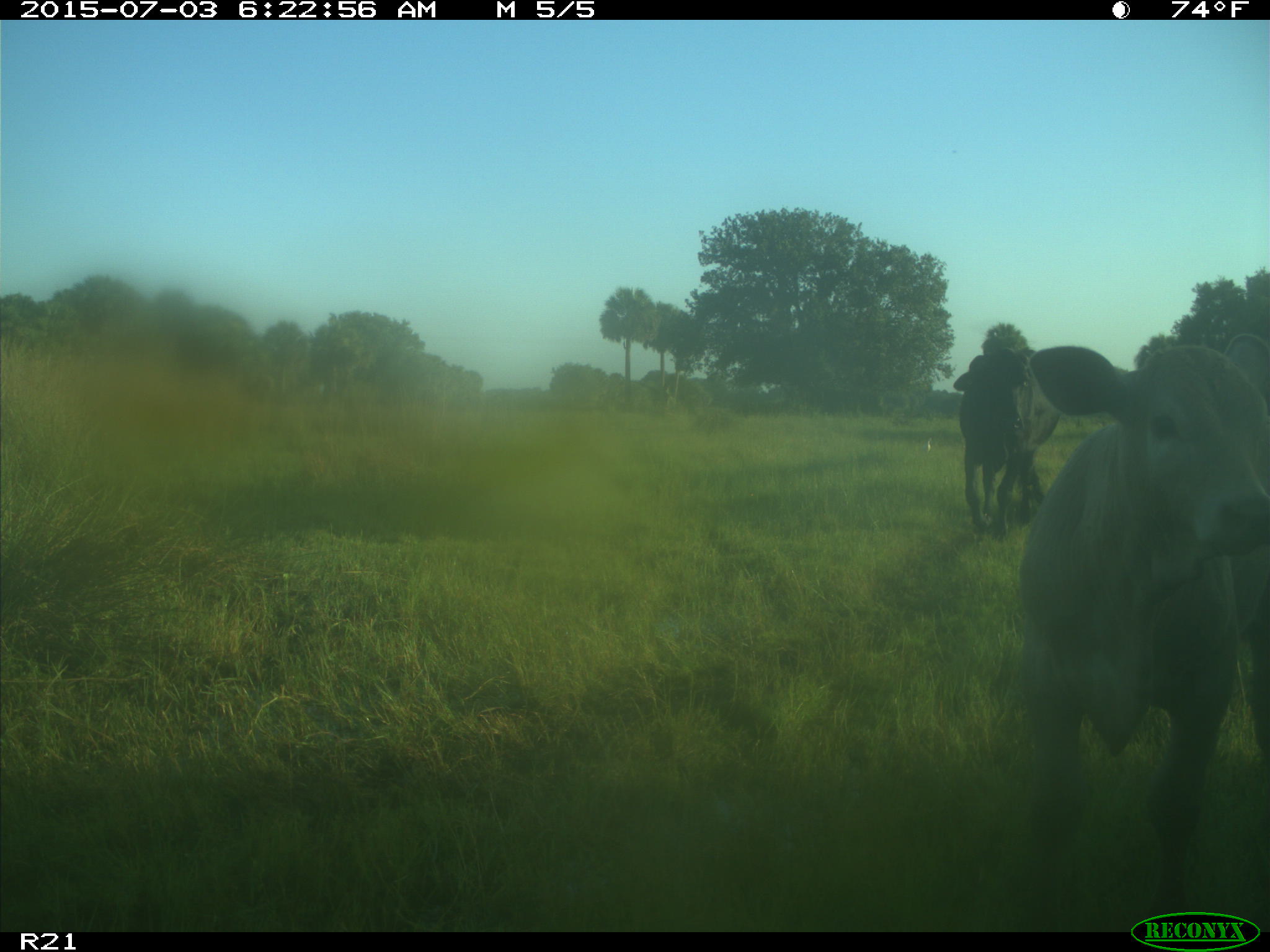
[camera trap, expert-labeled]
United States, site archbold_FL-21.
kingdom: Animalia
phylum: Chordata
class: Mammalia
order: Artiodactyla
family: Bovidae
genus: Bos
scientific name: Bos taurus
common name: domestic cow